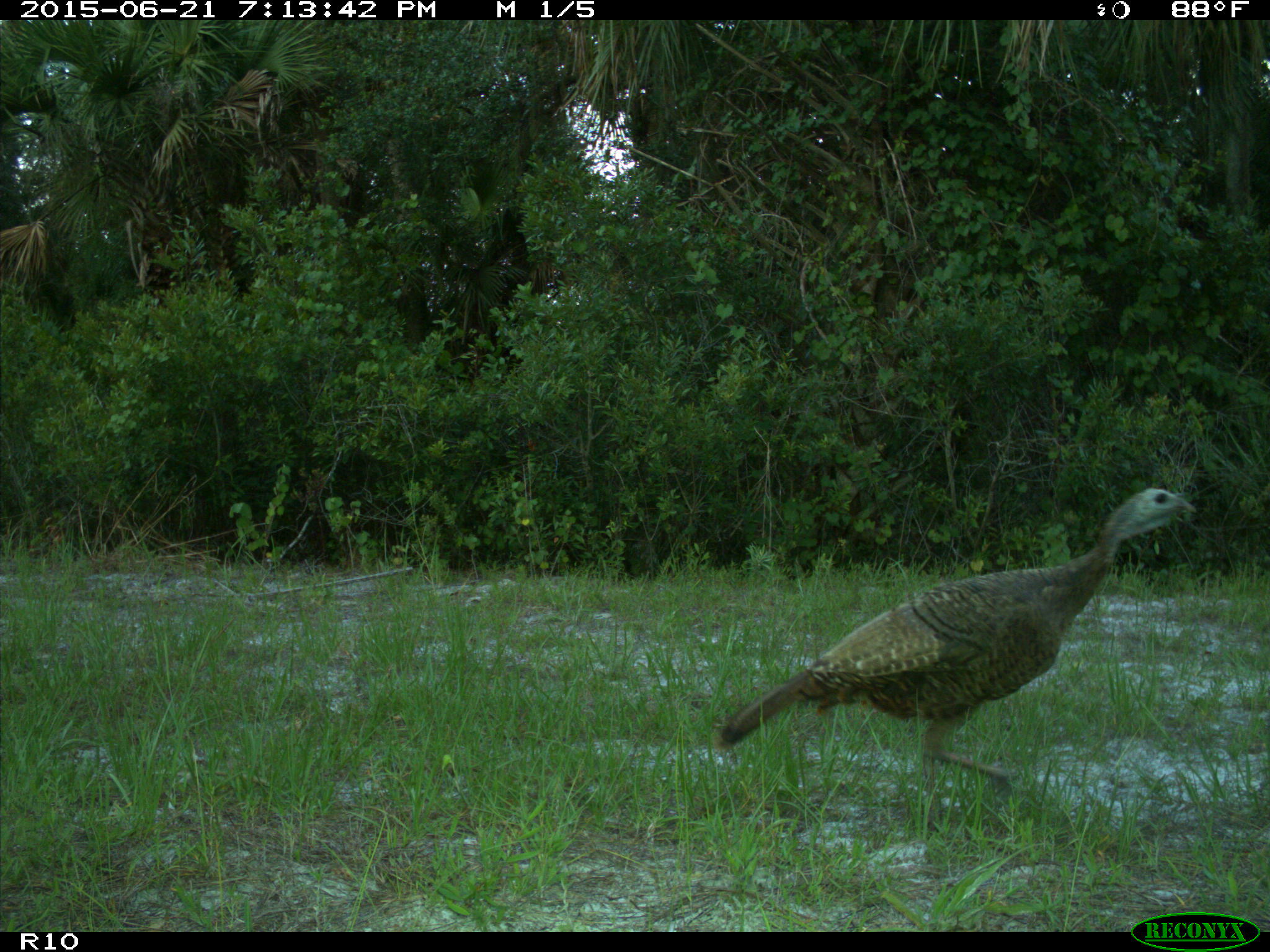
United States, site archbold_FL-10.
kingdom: Animalia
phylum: Chordata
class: Aves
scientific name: Aves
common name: birds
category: unidentified bird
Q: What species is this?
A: Unidentified bird (birds) (Aves).